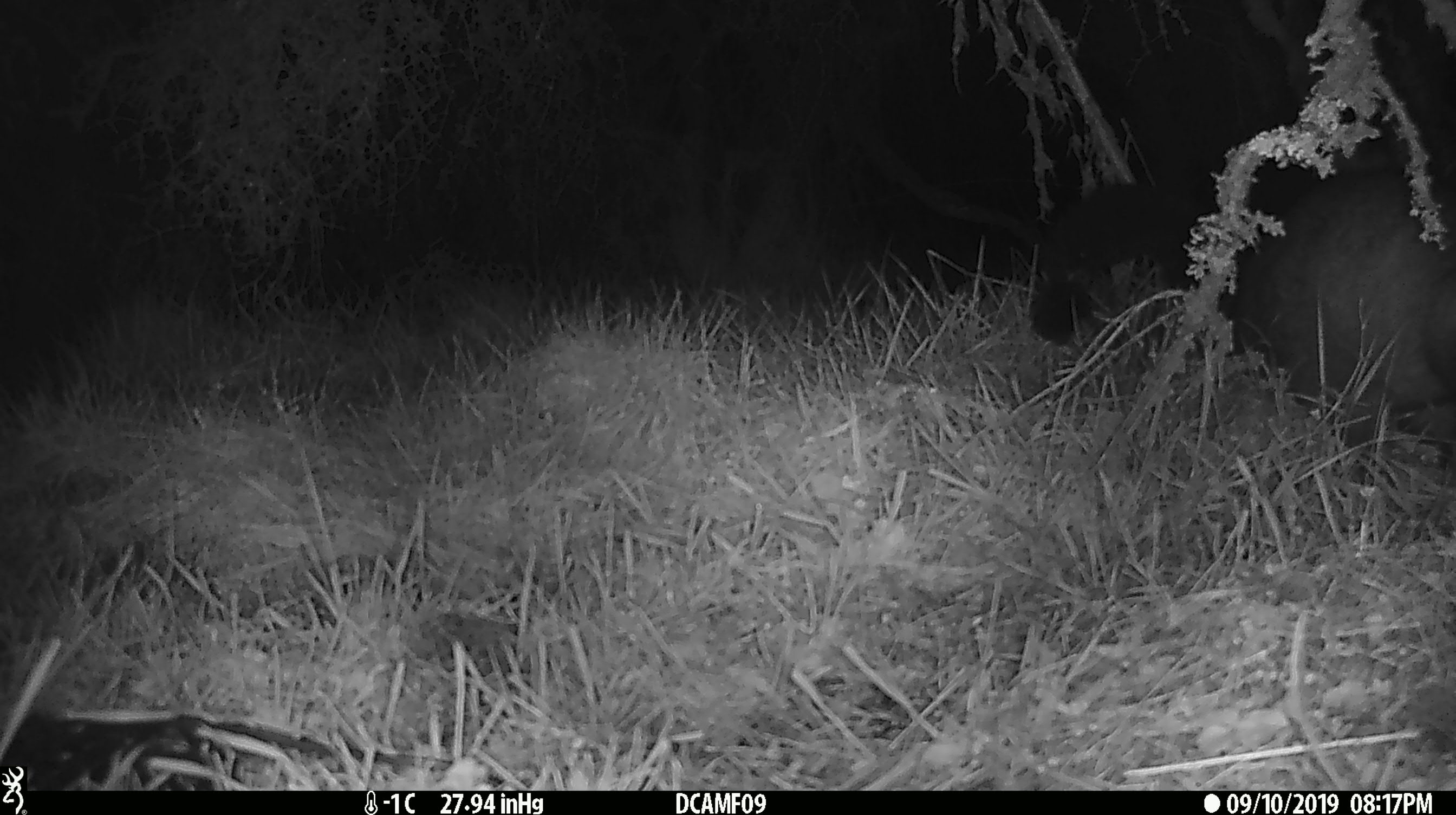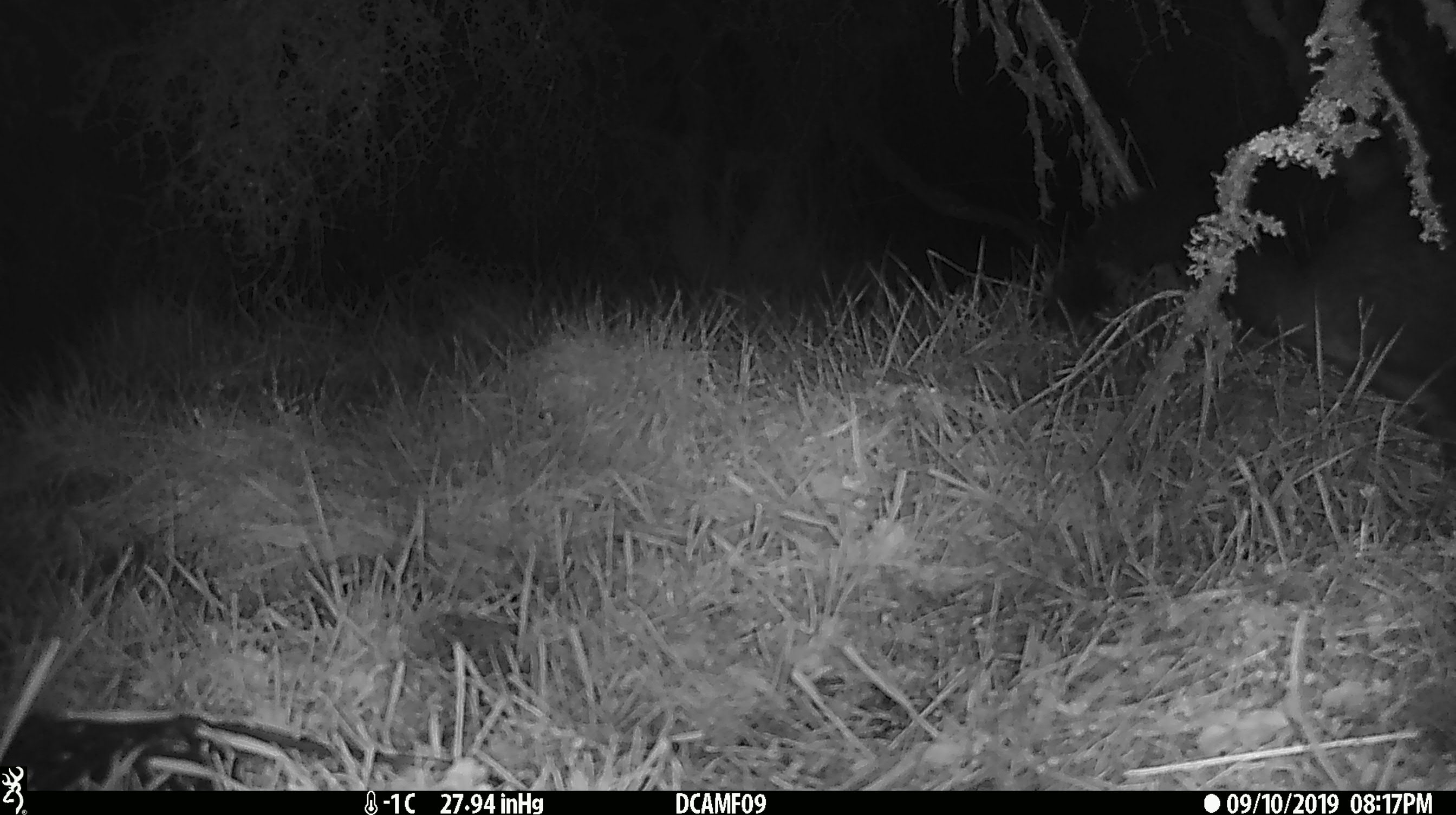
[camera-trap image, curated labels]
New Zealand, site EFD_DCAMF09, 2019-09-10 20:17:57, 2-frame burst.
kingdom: Animalia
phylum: Chordata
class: Mammalia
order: Diprotodontia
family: Phalangeridae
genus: Trichosurus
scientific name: Trichosurus vulpecula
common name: common brushtail possum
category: possum